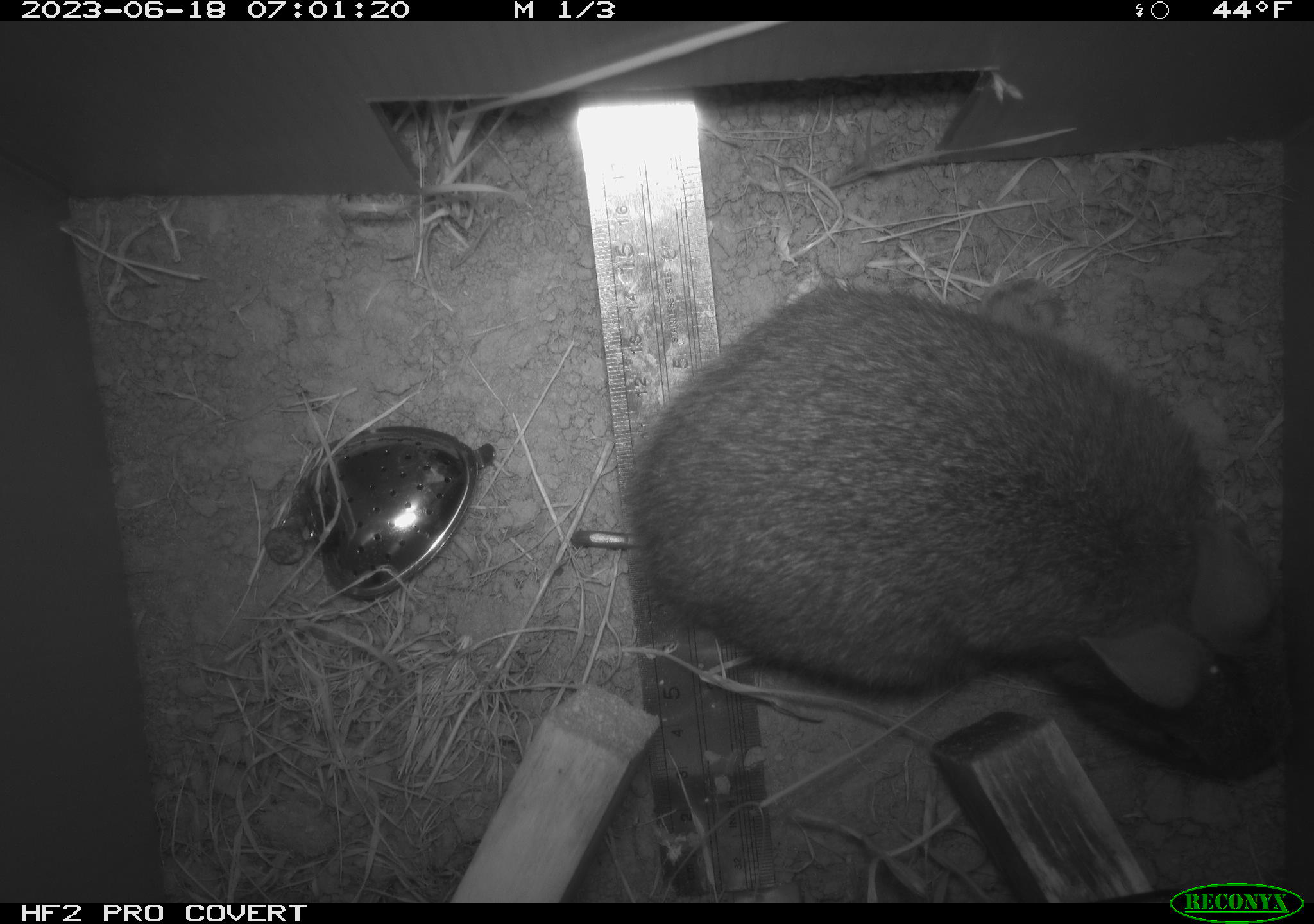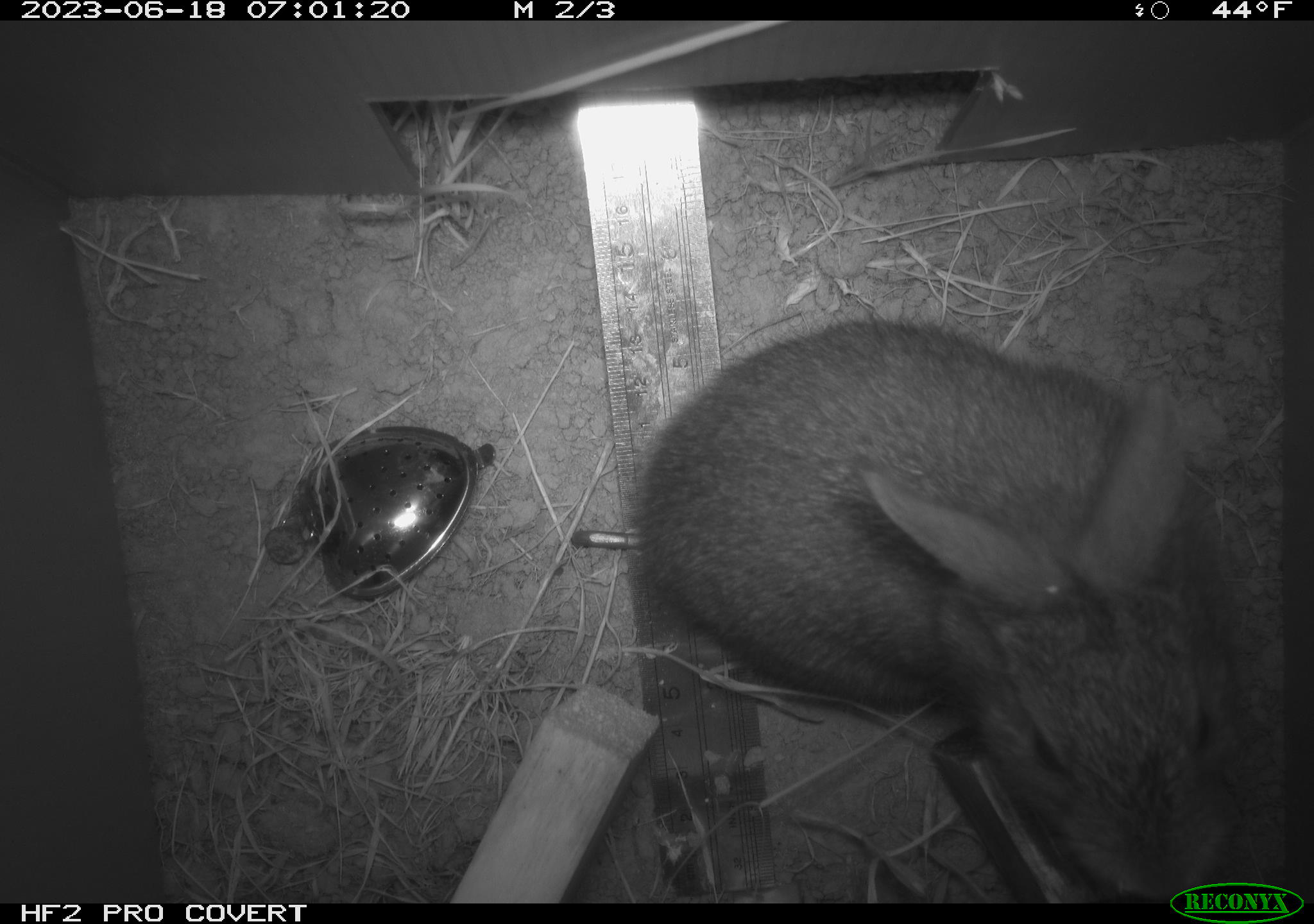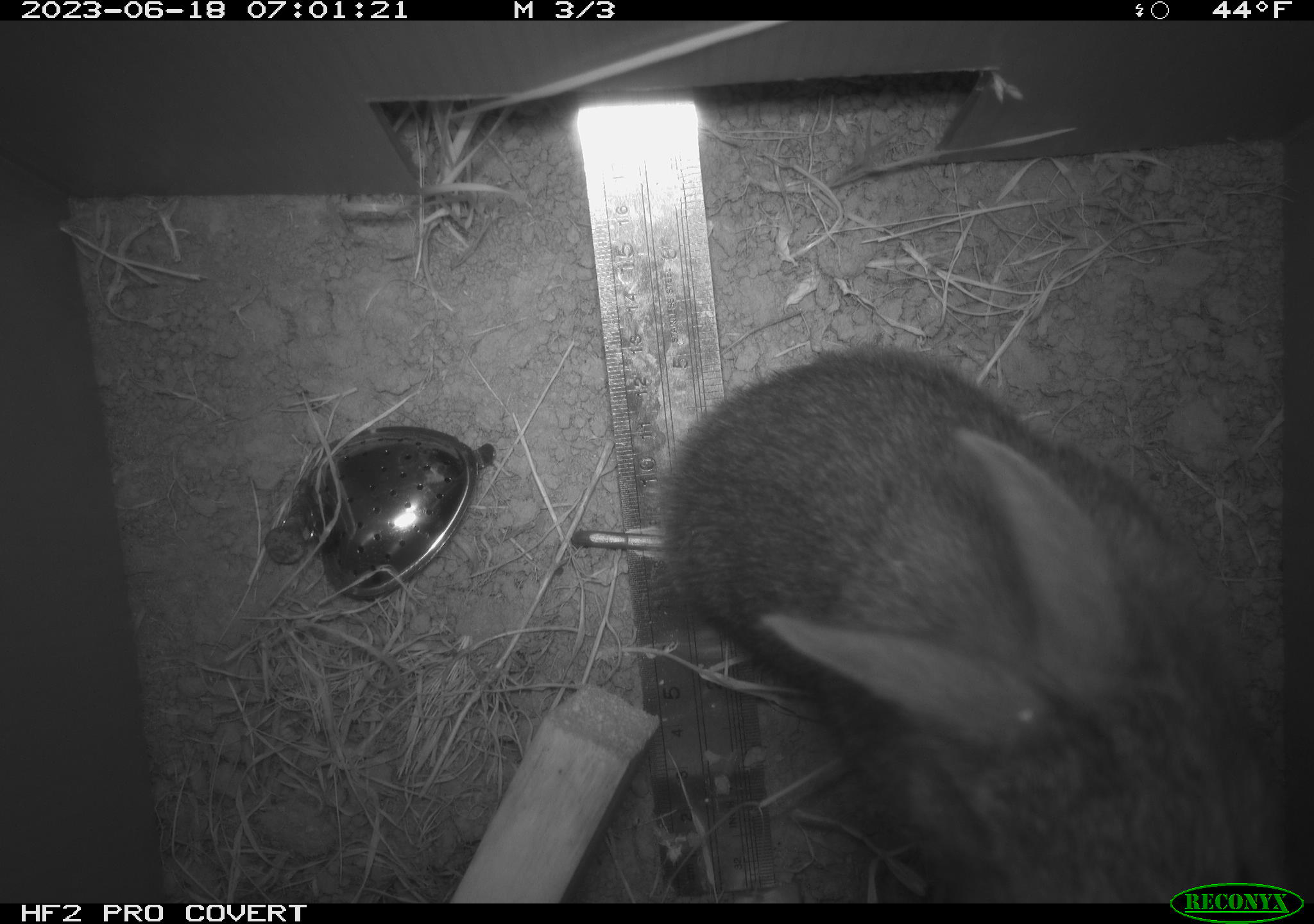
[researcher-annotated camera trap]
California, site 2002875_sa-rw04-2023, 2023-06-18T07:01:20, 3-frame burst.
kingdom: Animalia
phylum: Chordata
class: Mammalia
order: Lagomorpha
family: Leporidae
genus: Sylvilagus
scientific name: Sylvilagus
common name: cottontail rabbits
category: sylvilagus species